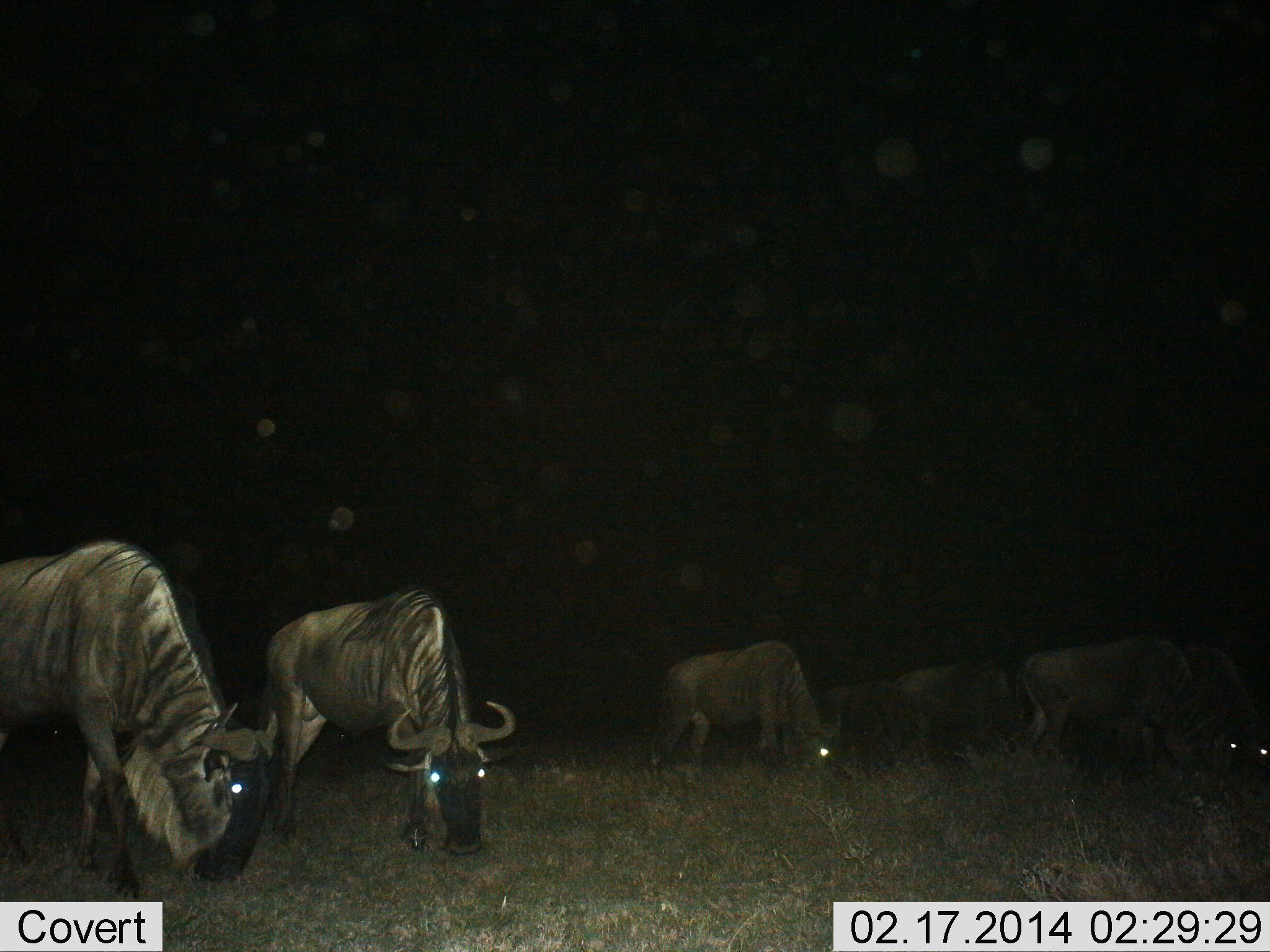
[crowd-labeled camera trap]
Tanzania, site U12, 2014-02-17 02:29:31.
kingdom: Animalia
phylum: Chordata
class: Mammalia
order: Artiodactyla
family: Bovidae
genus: Connochaetes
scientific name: Connochaetes taurinus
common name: blue wildebeest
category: wildebeest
Wildebeest (blue wildebeest) (Connochaetes taurinus), count 6. Behavior (volunteer vote fractions): standing 20%, resting 0%, moving 0%, interacting 0%. Young present (vote fraction): 0%. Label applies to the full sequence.